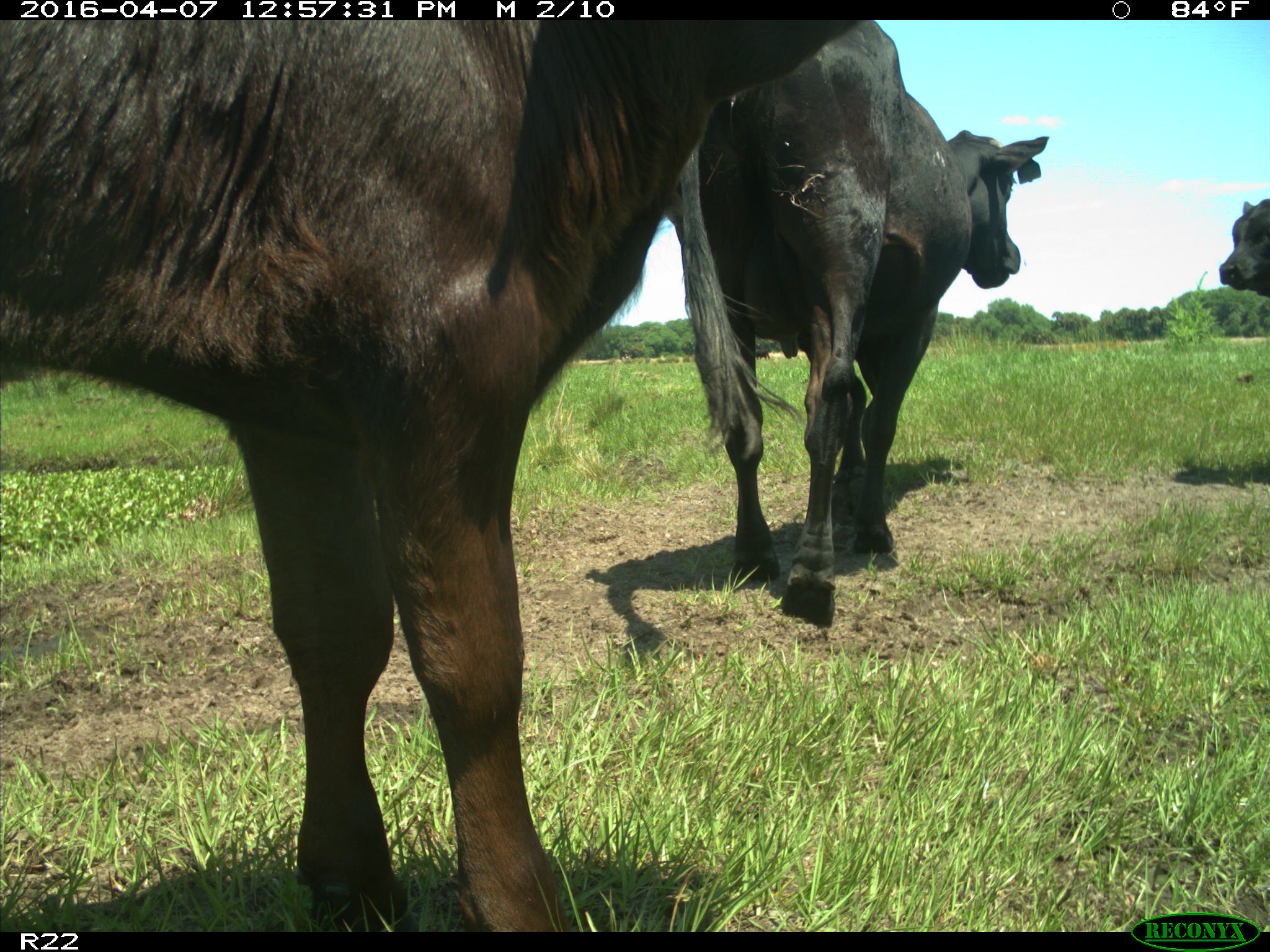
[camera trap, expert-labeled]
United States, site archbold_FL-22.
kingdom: Animalia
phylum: Chordata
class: Mammalia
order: Artiodactyla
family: Bovidae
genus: Bos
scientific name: Bos taurus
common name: domestic cow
Bos taurus (domestic cow).